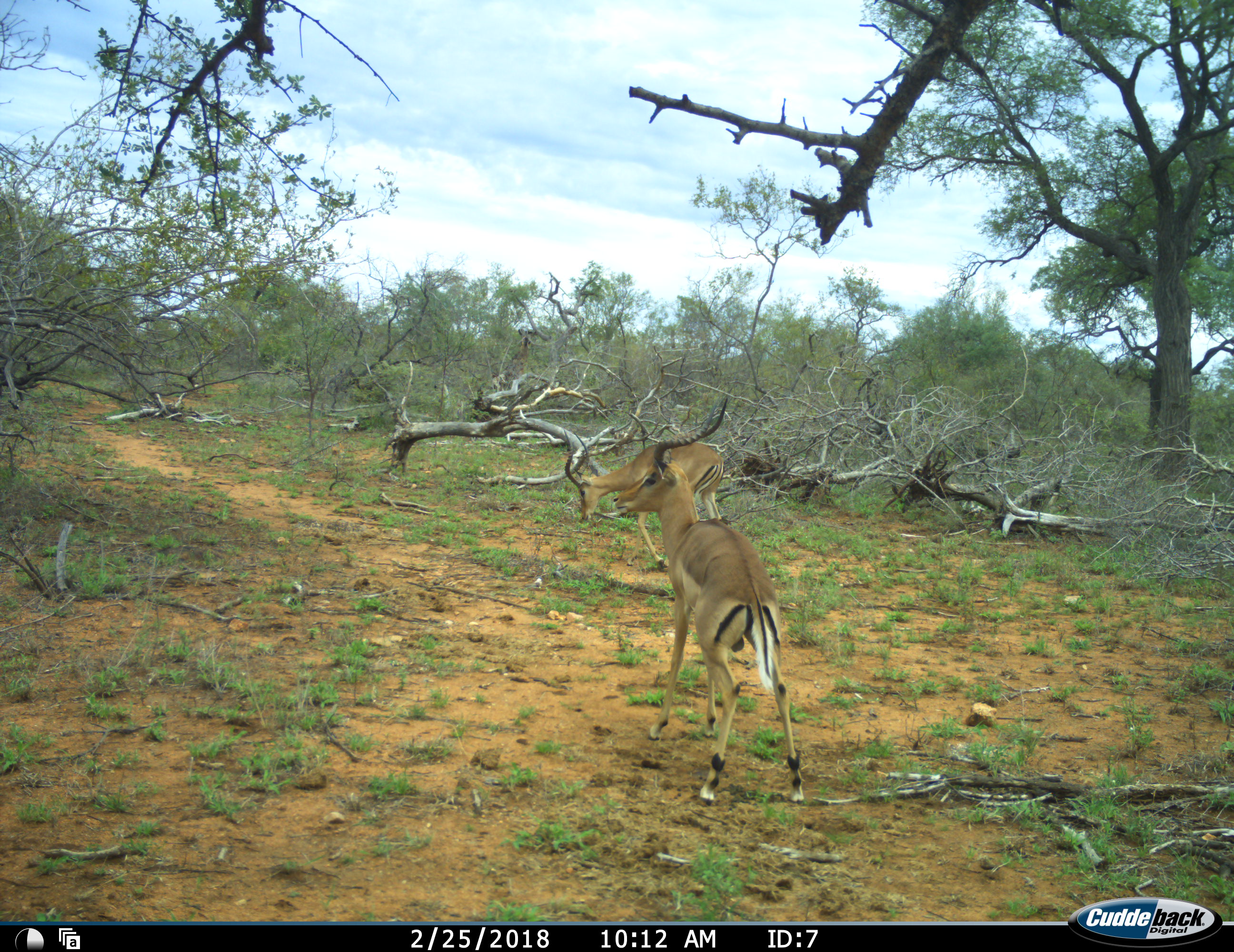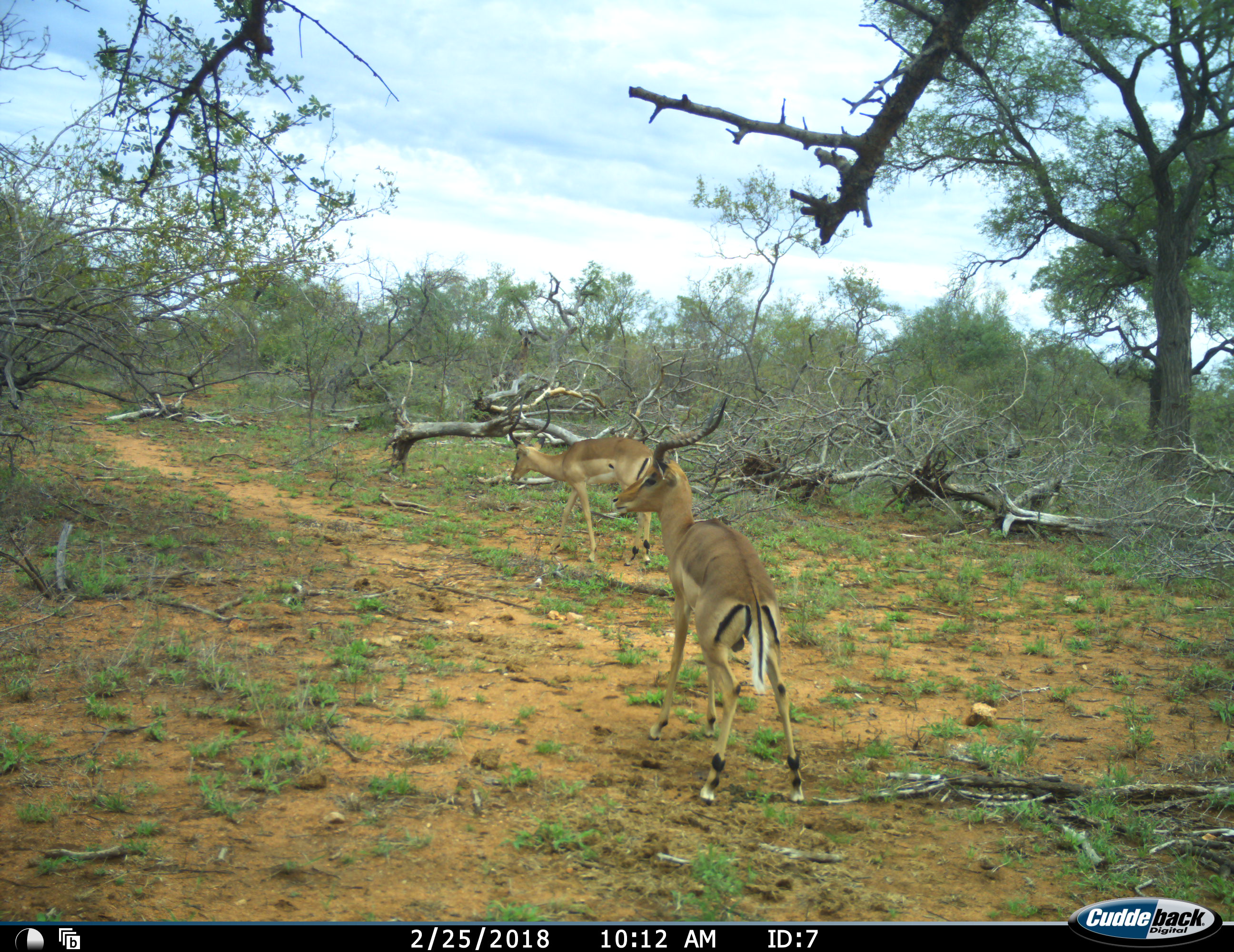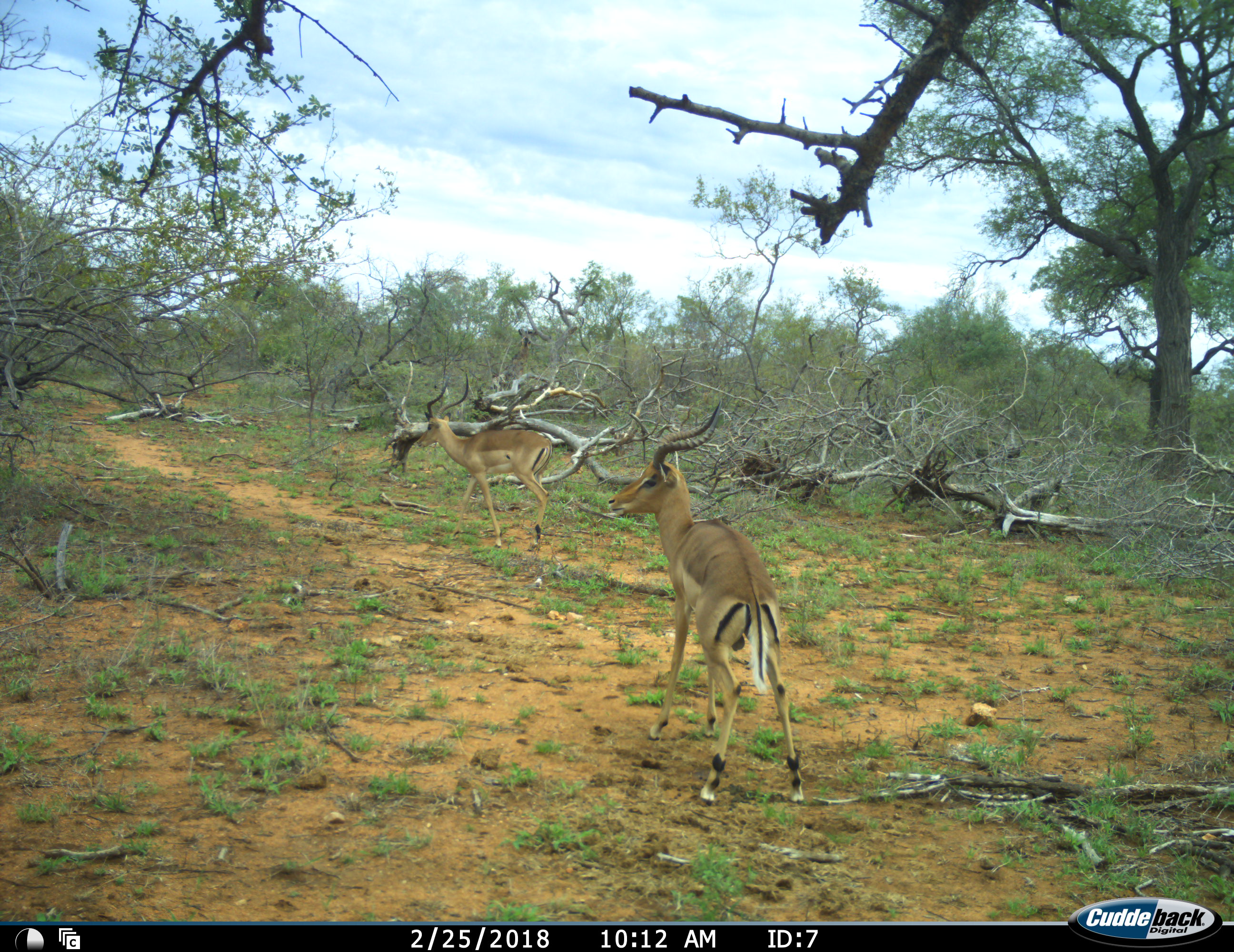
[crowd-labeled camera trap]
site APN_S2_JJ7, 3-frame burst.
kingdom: Animalia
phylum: Chordata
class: Mammalia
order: Artiodactyla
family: Bovidae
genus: Aepyceros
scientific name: Aepyceros melampus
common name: impala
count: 2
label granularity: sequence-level